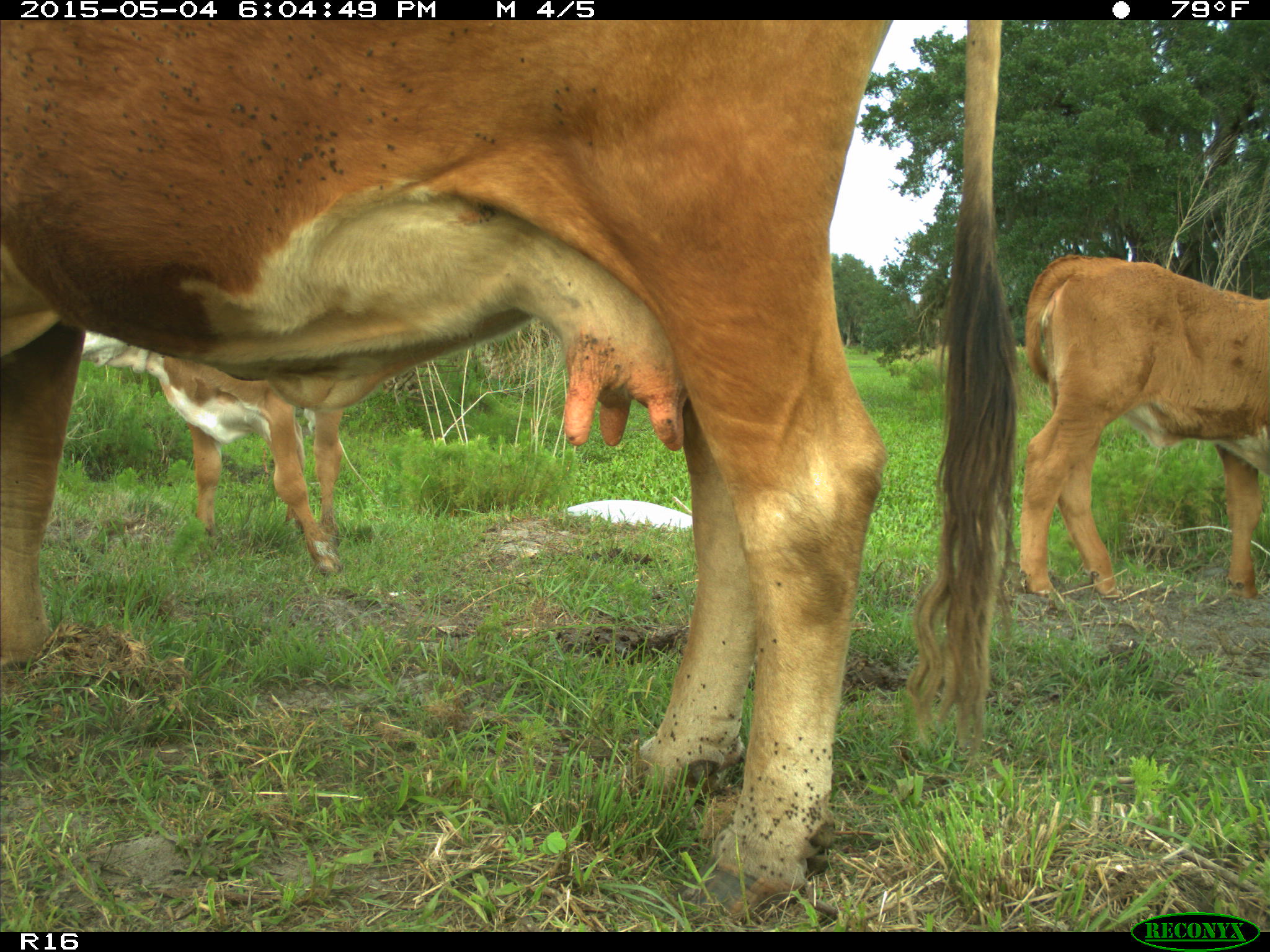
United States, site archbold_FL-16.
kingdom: Animalia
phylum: Chordata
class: Mammalia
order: Artiodactyla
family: Bovidae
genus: Bos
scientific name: Bos taurus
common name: domestic cow